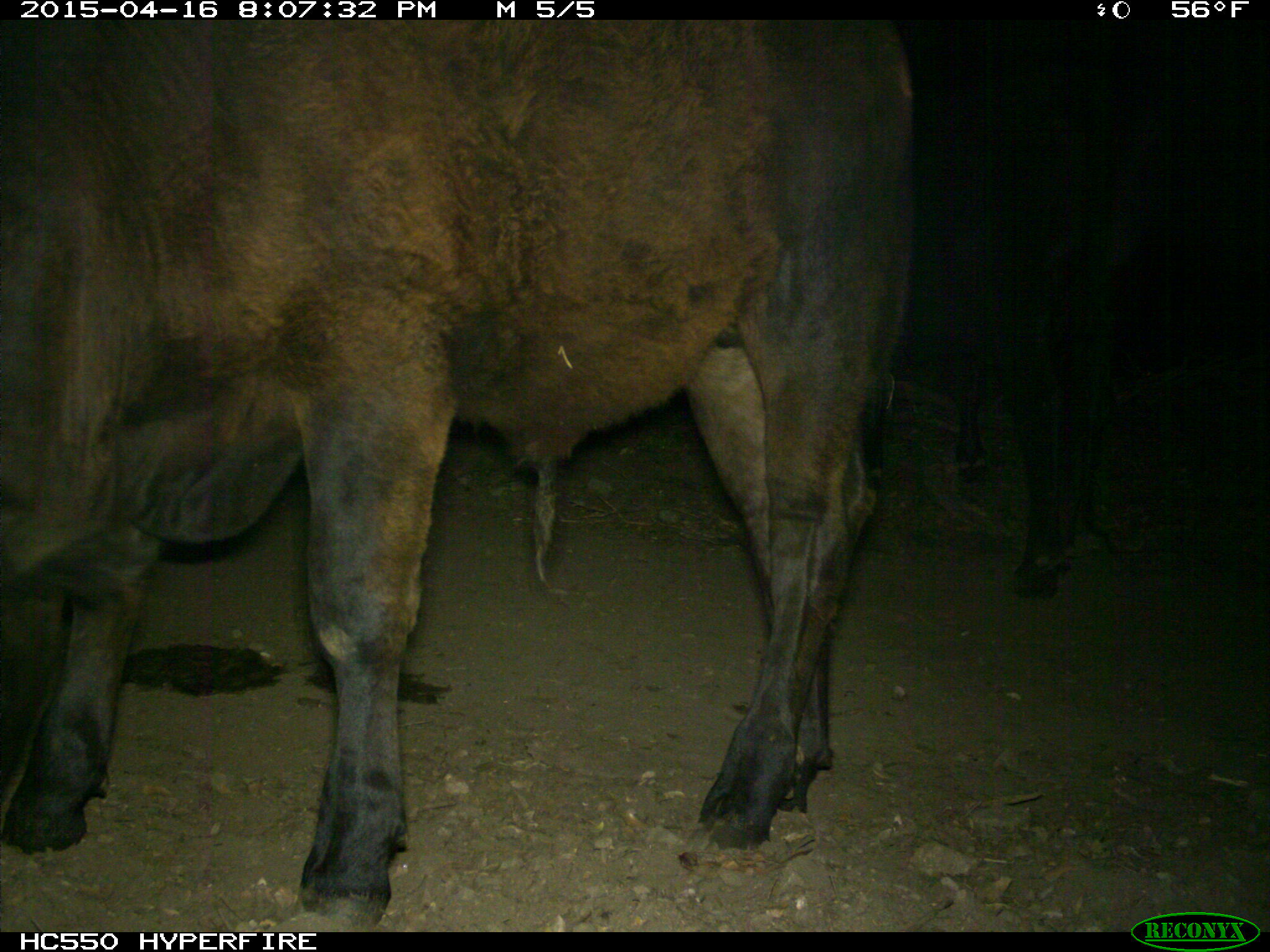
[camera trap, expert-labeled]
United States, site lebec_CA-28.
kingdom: Animalia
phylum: Chordata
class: Mammalia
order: Artiodactyla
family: Bovidae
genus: Bos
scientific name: Bos taurus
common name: domestic cow